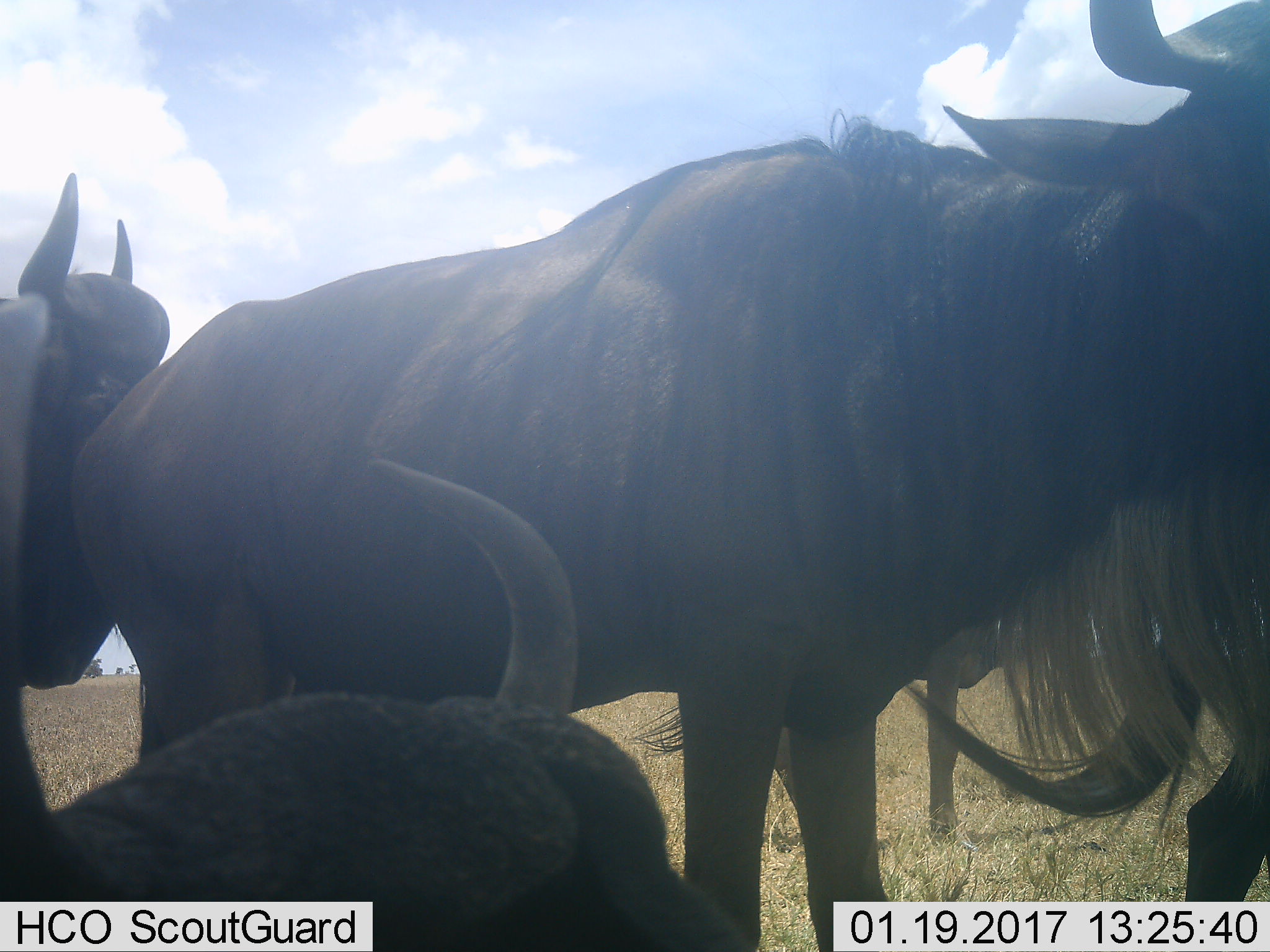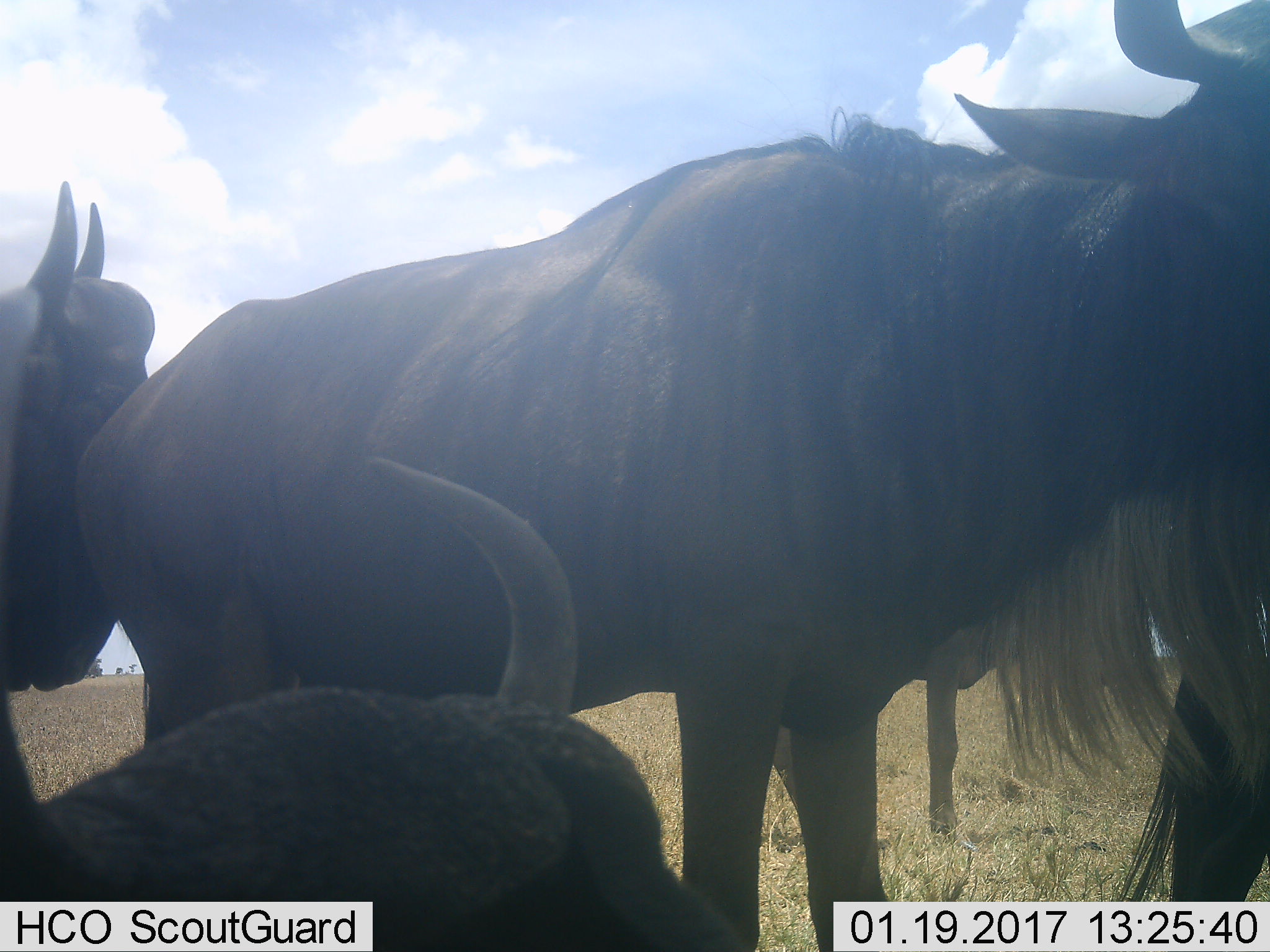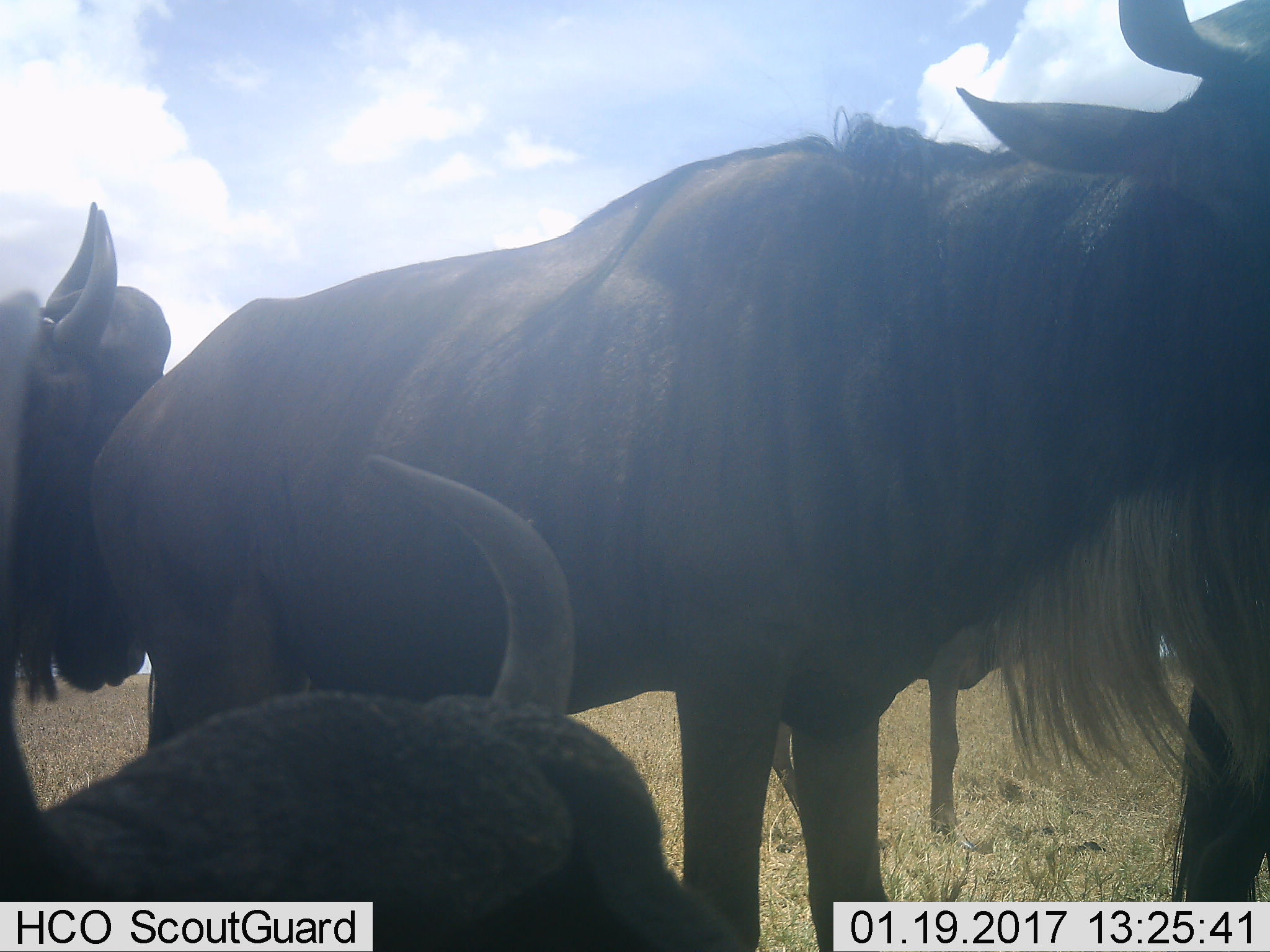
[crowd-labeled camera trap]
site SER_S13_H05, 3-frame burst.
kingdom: Animalia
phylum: Chordata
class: Mammalia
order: Artiodactyla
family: Bovidae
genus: Connochaetes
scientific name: Connochaetes taurinus taurinus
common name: blue wildebeest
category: wildebeestblue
Wildebeestblue (blue wildebeest) (Connochaetes taurinus taurinus), count 4. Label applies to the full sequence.